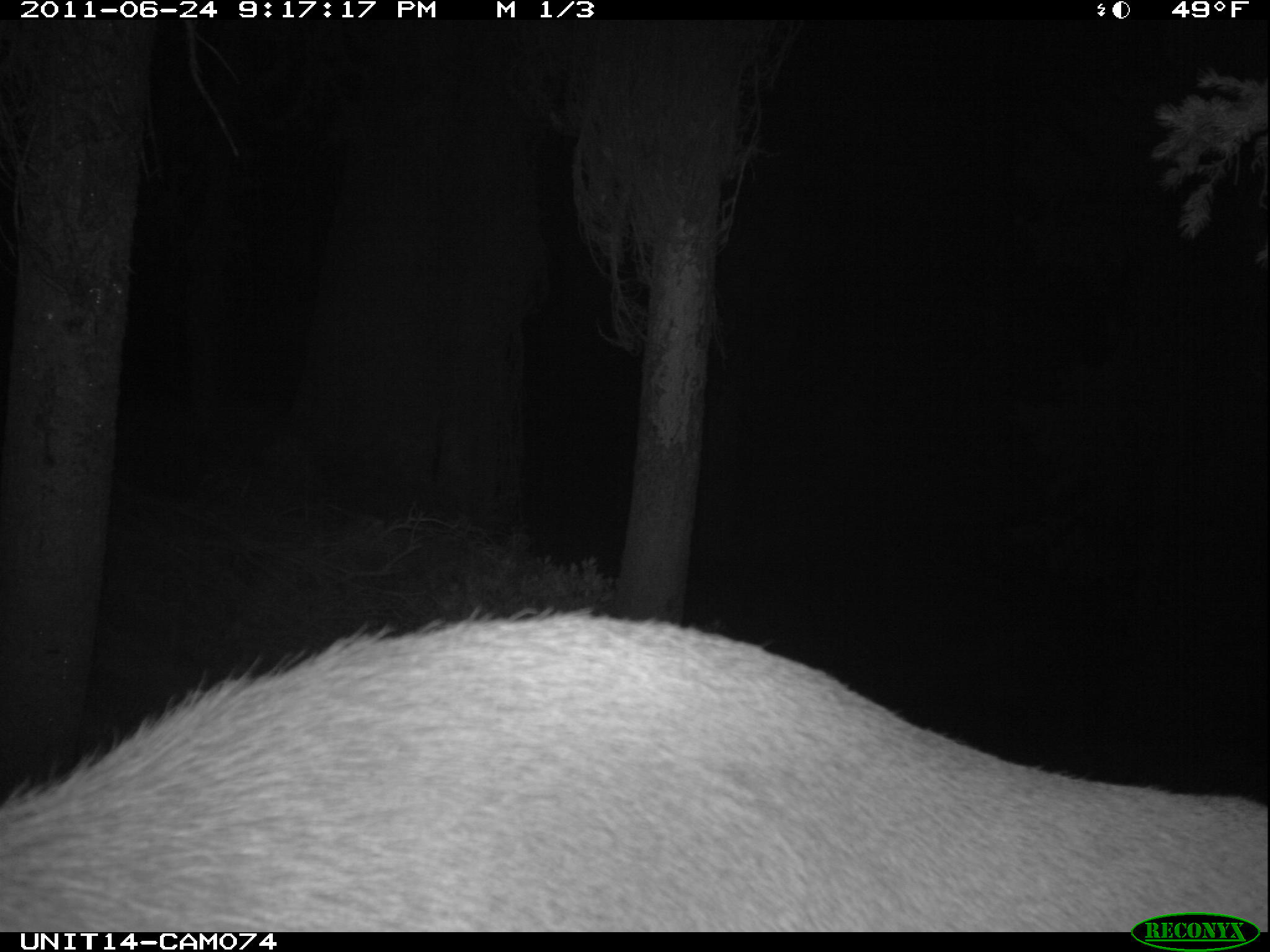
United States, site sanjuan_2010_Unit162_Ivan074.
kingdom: Animalia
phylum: Chordata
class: Mammalia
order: Artiodactyla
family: Cervidae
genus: Cervus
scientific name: Cervus elaphus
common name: red deer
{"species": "Cervus elaphus (red deer)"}